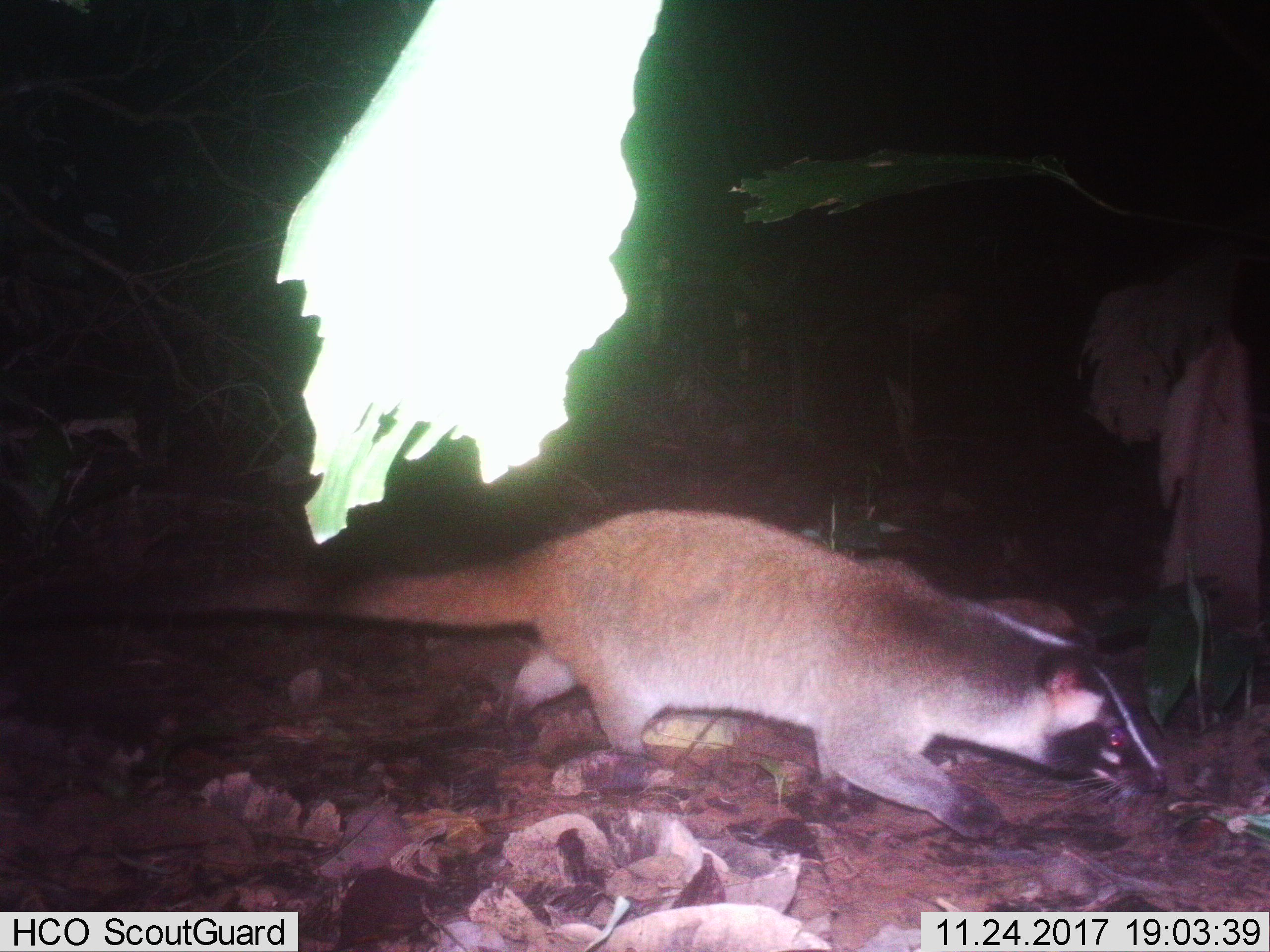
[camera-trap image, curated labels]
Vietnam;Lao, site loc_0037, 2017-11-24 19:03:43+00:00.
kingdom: Animalia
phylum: Chordata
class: Mammalia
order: Carnivora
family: Viverridae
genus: Paguma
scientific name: Paguma larvata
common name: masked palm civet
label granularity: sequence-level